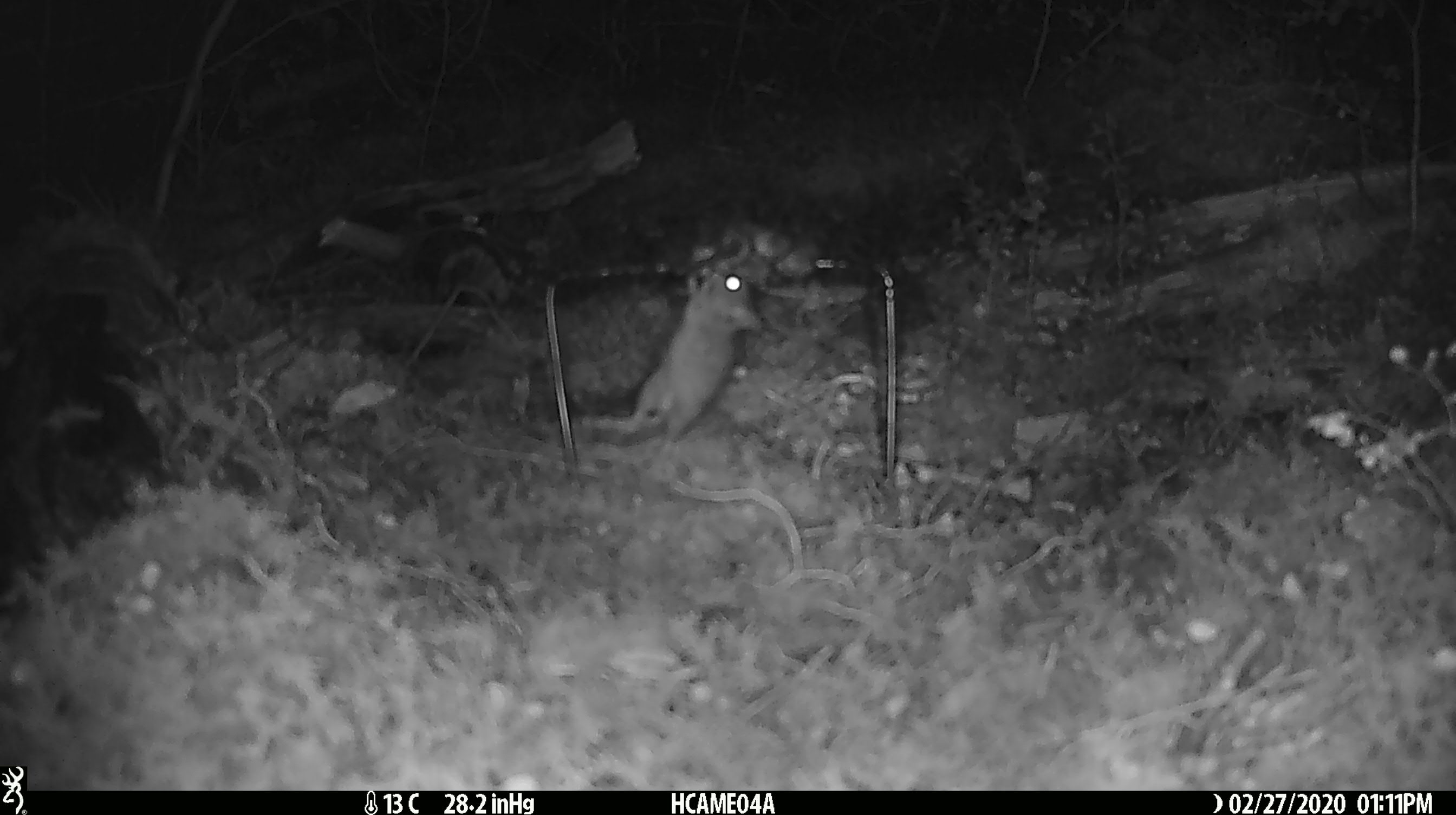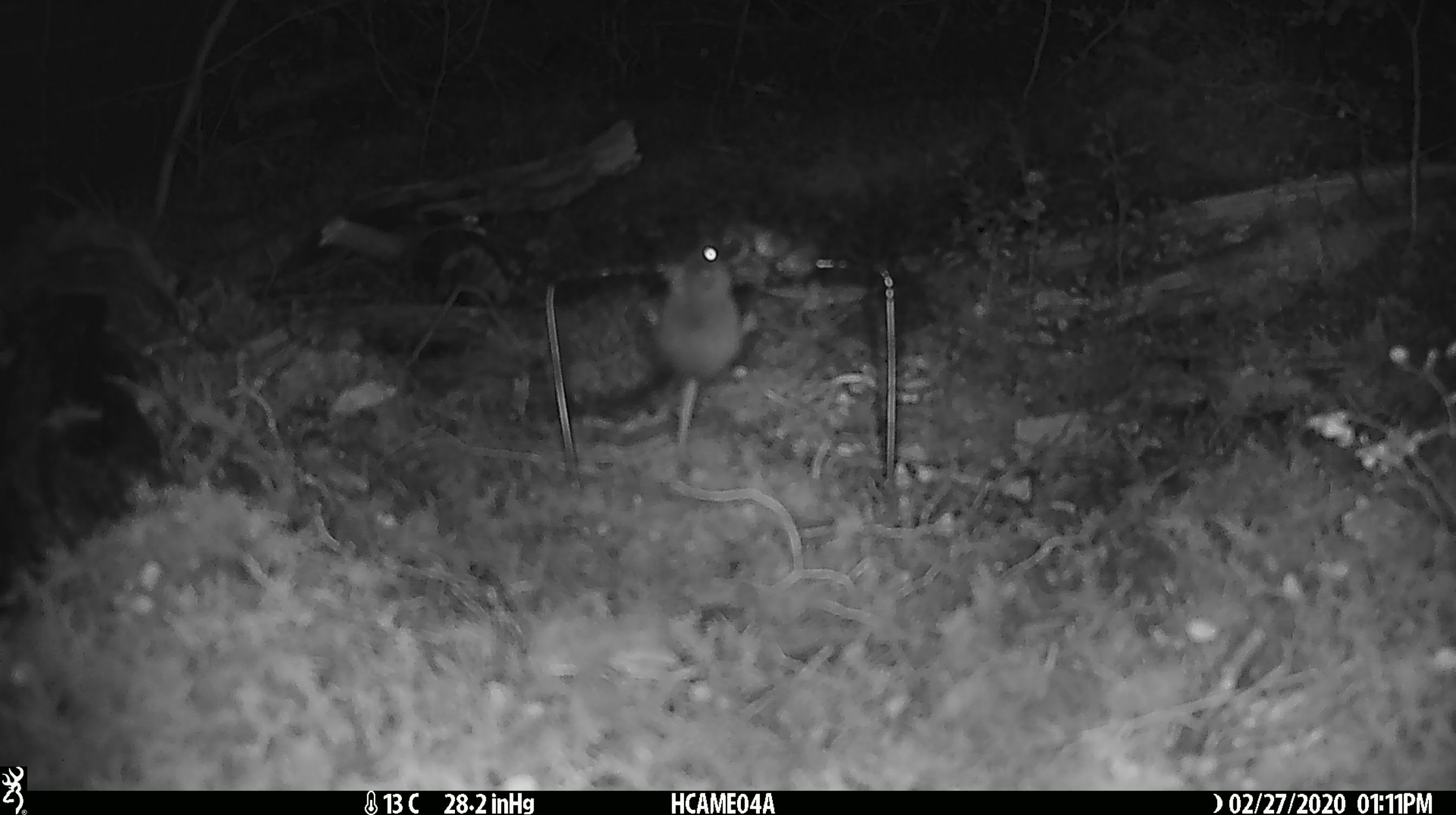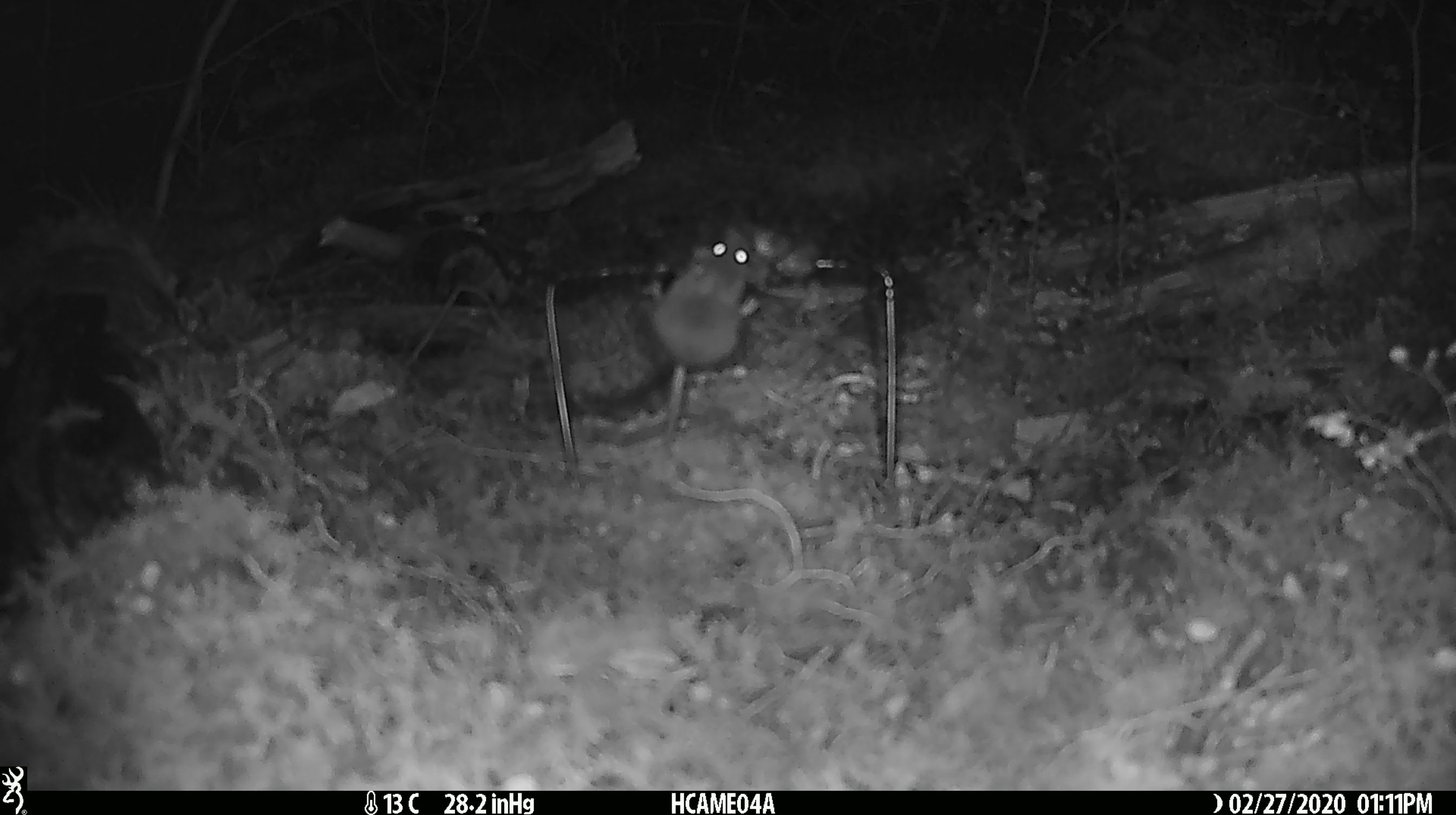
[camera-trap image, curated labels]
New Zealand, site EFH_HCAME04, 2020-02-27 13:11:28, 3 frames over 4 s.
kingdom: Animalia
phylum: Chordata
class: Mammalia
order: Rodentia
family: Muridae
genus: Mus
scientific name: Mus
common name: mouse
Mouse (Mus).